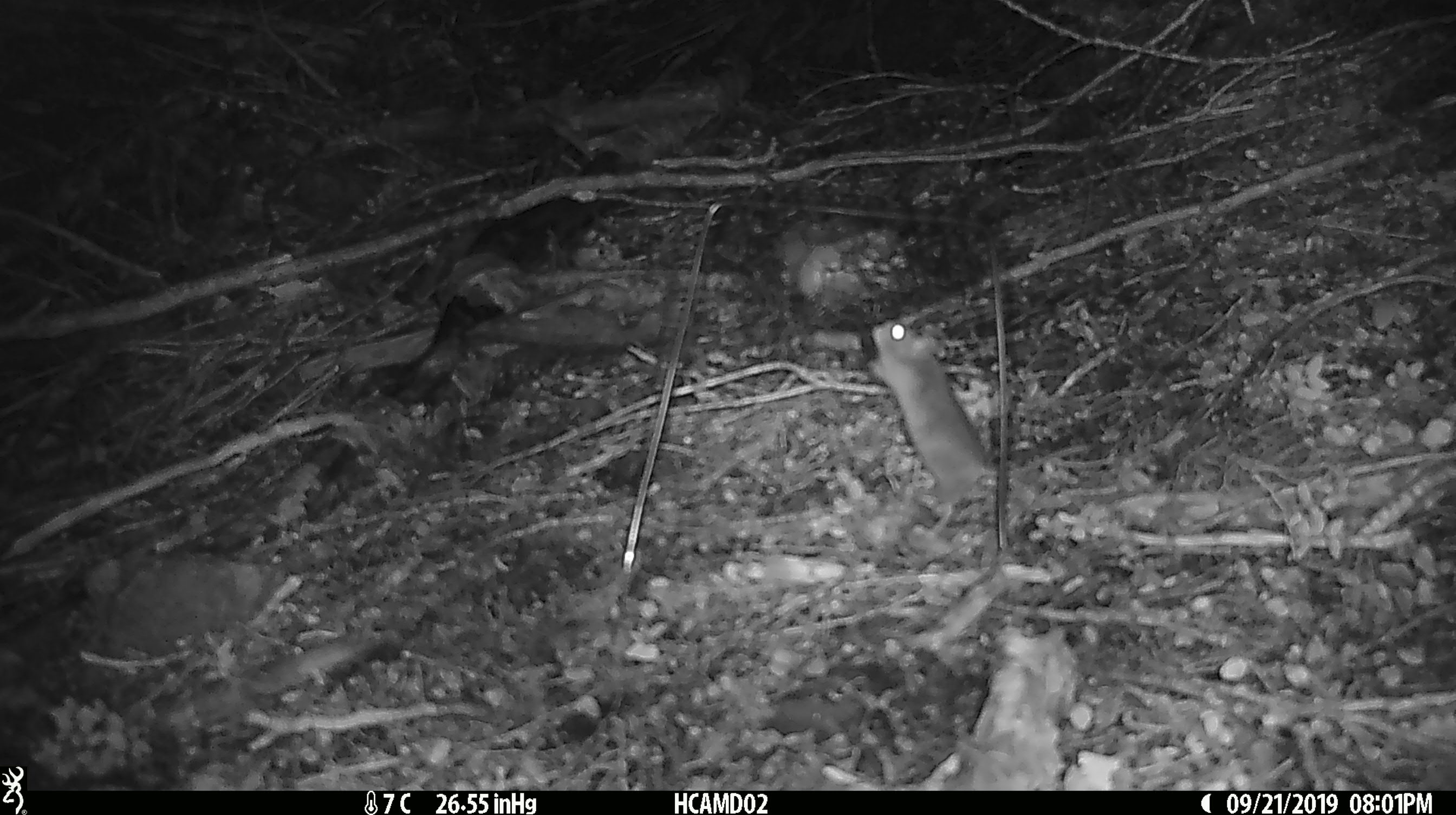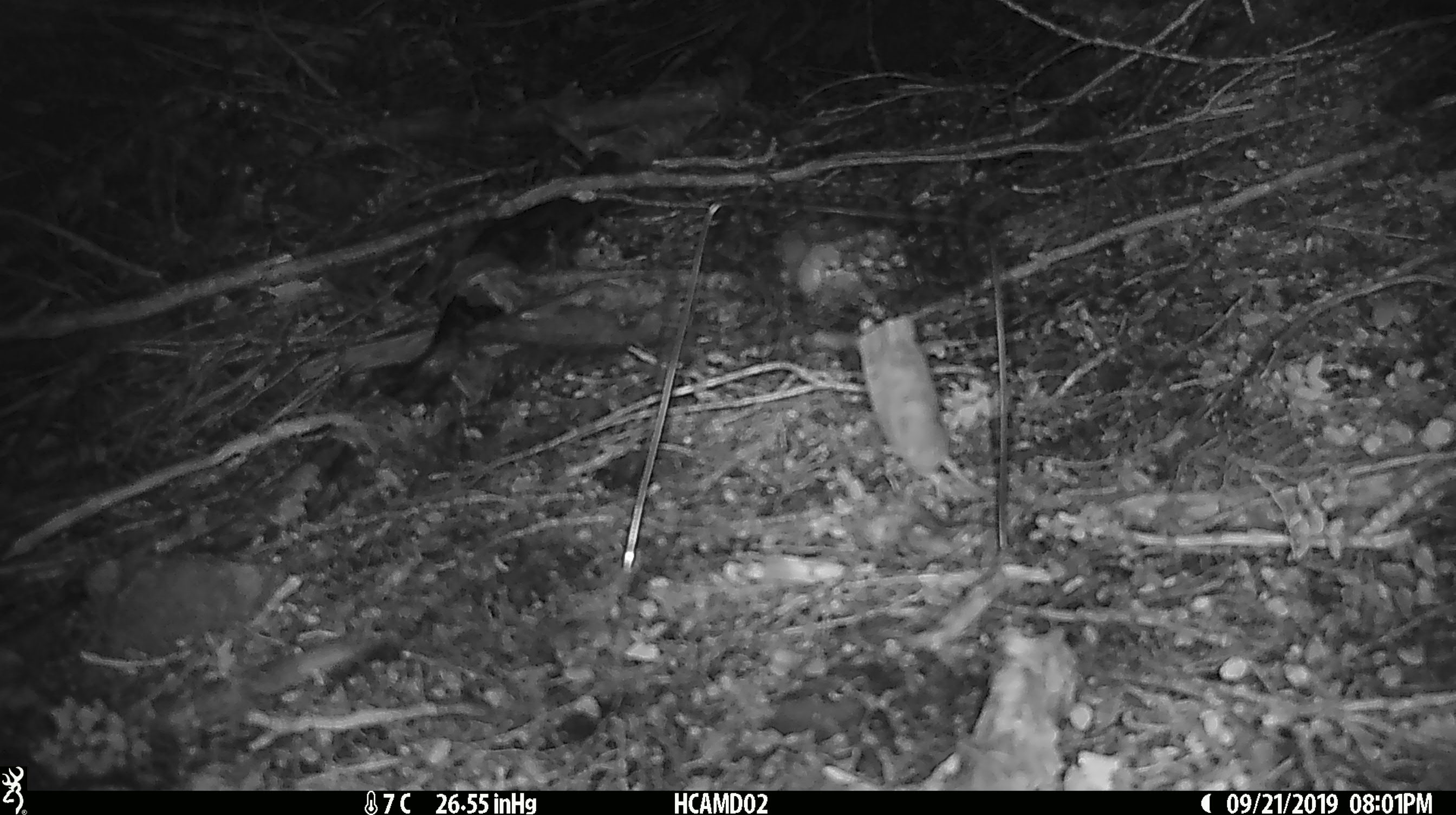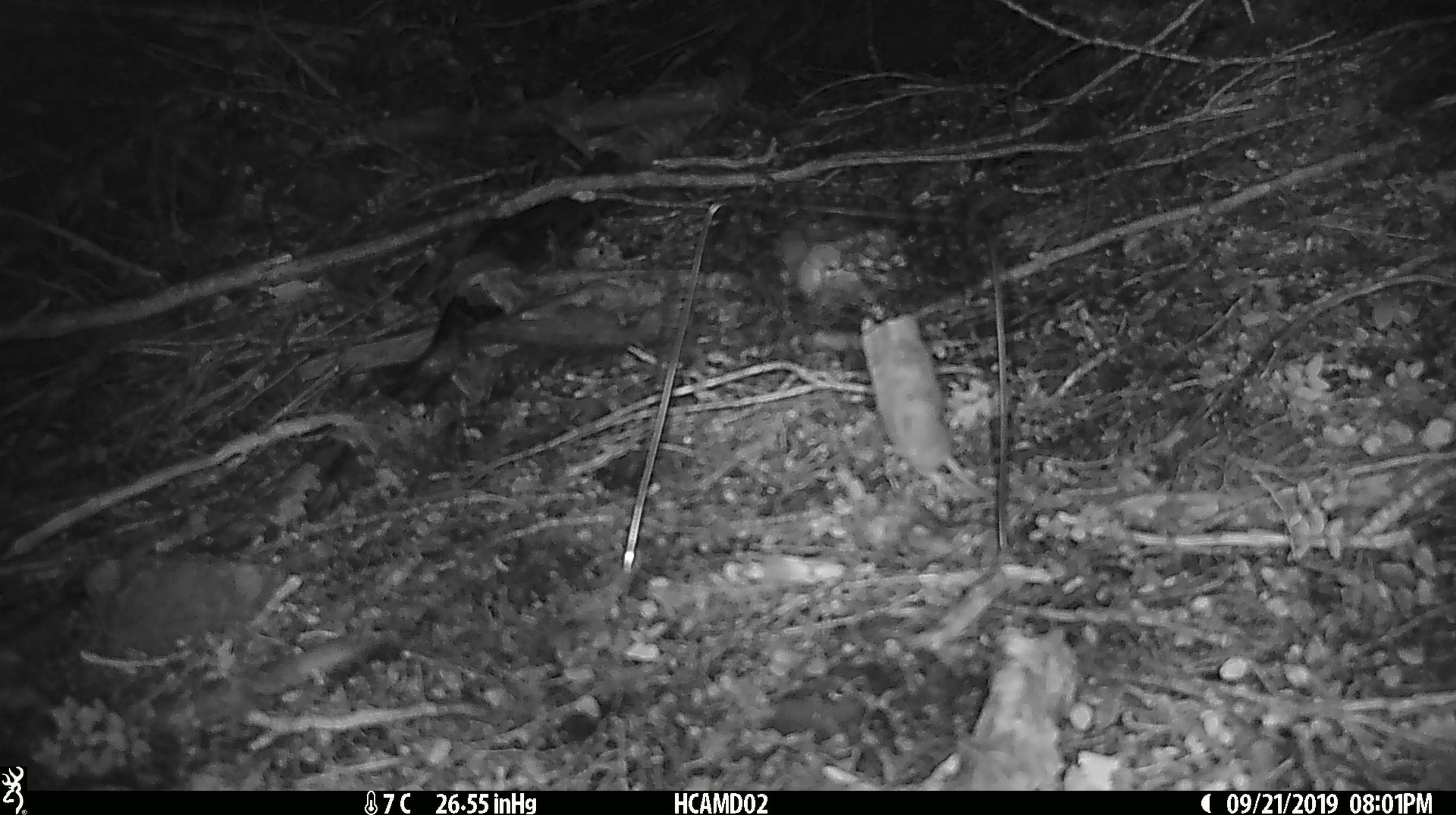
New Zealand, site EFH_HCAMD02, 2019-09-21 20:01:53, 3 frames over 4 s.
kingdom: Animalia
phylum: Chordata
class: Mammalia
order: Rodentia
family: Muridae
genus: Mus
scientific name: Mus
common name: mouse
Mouse (Mus).